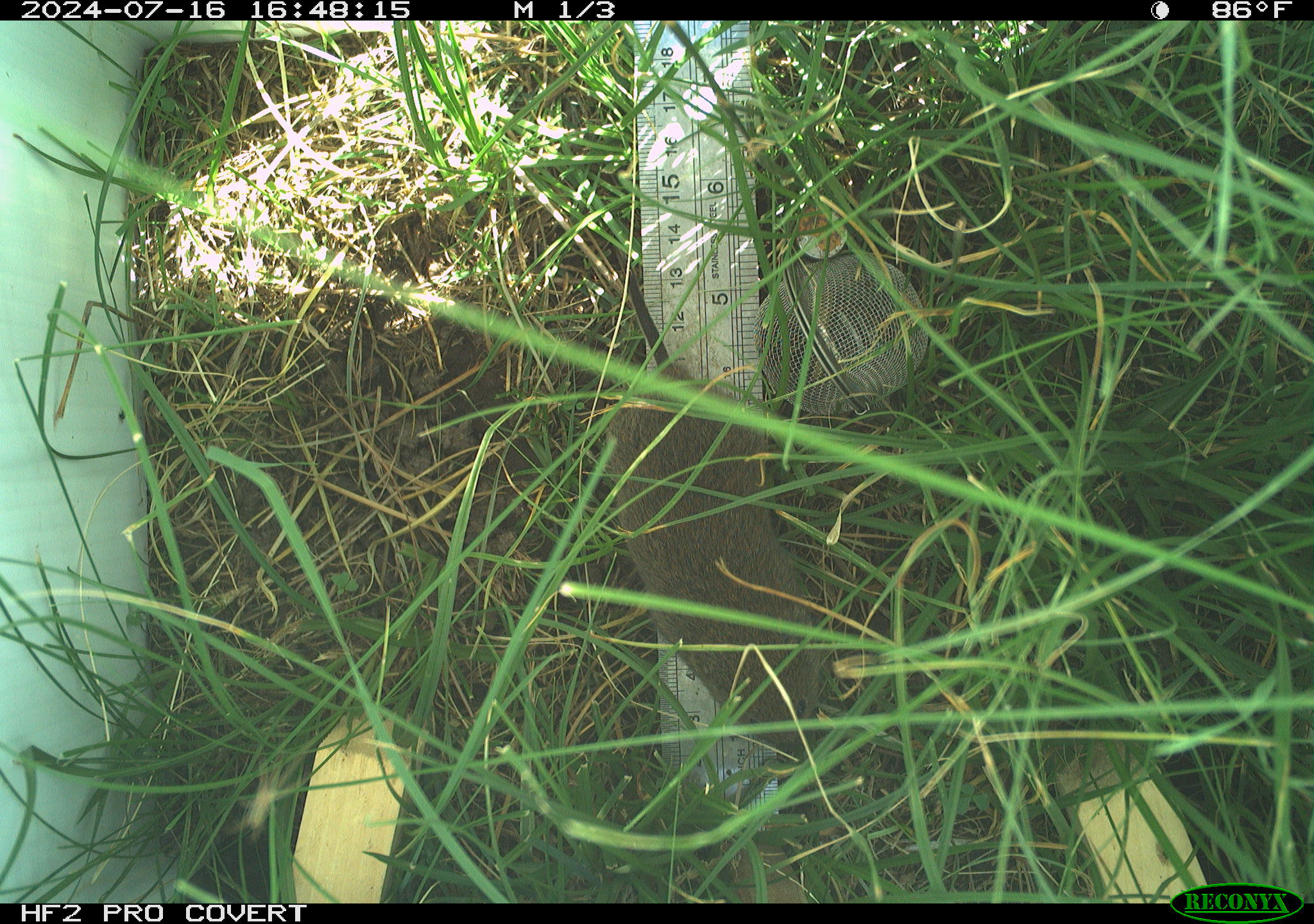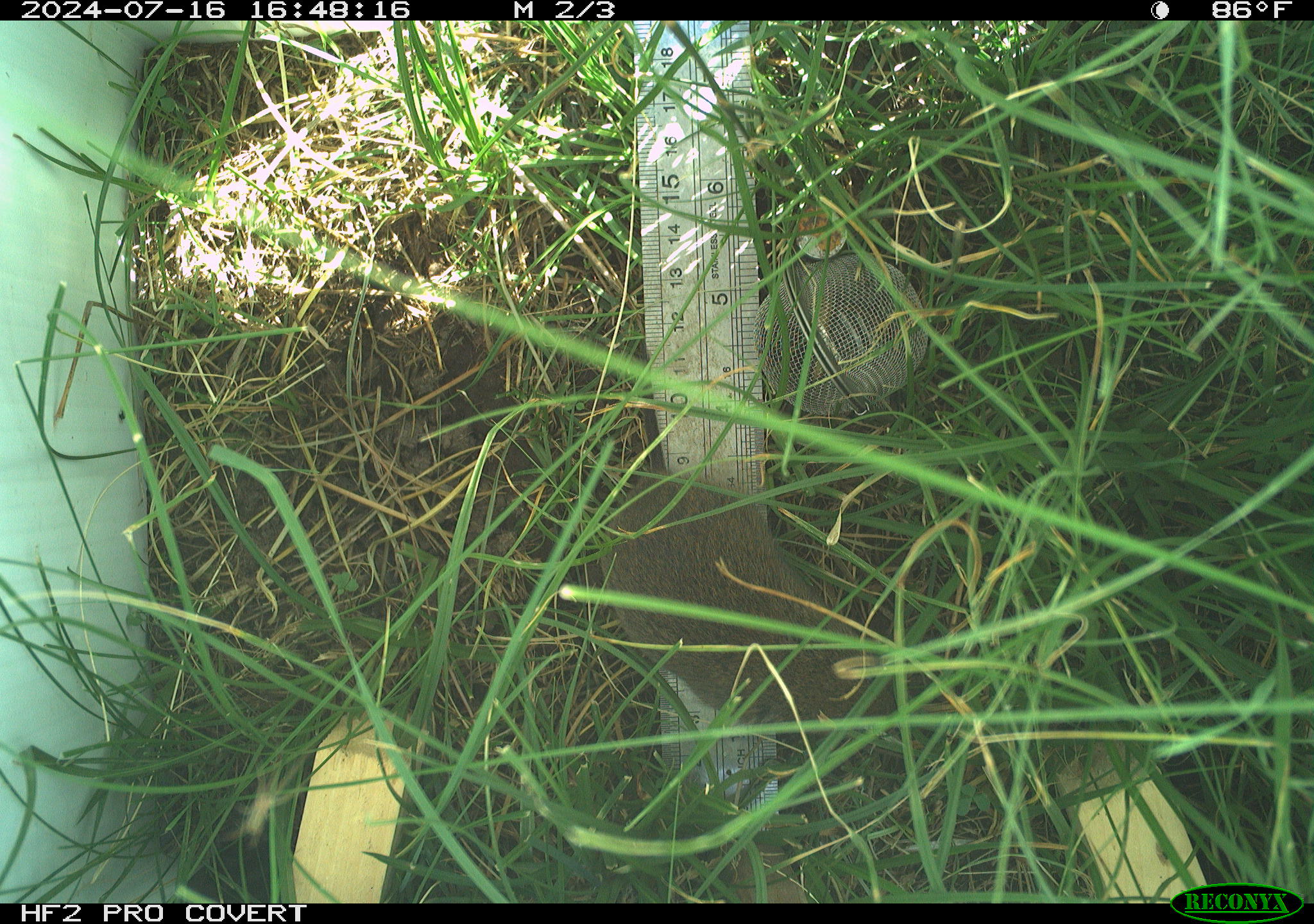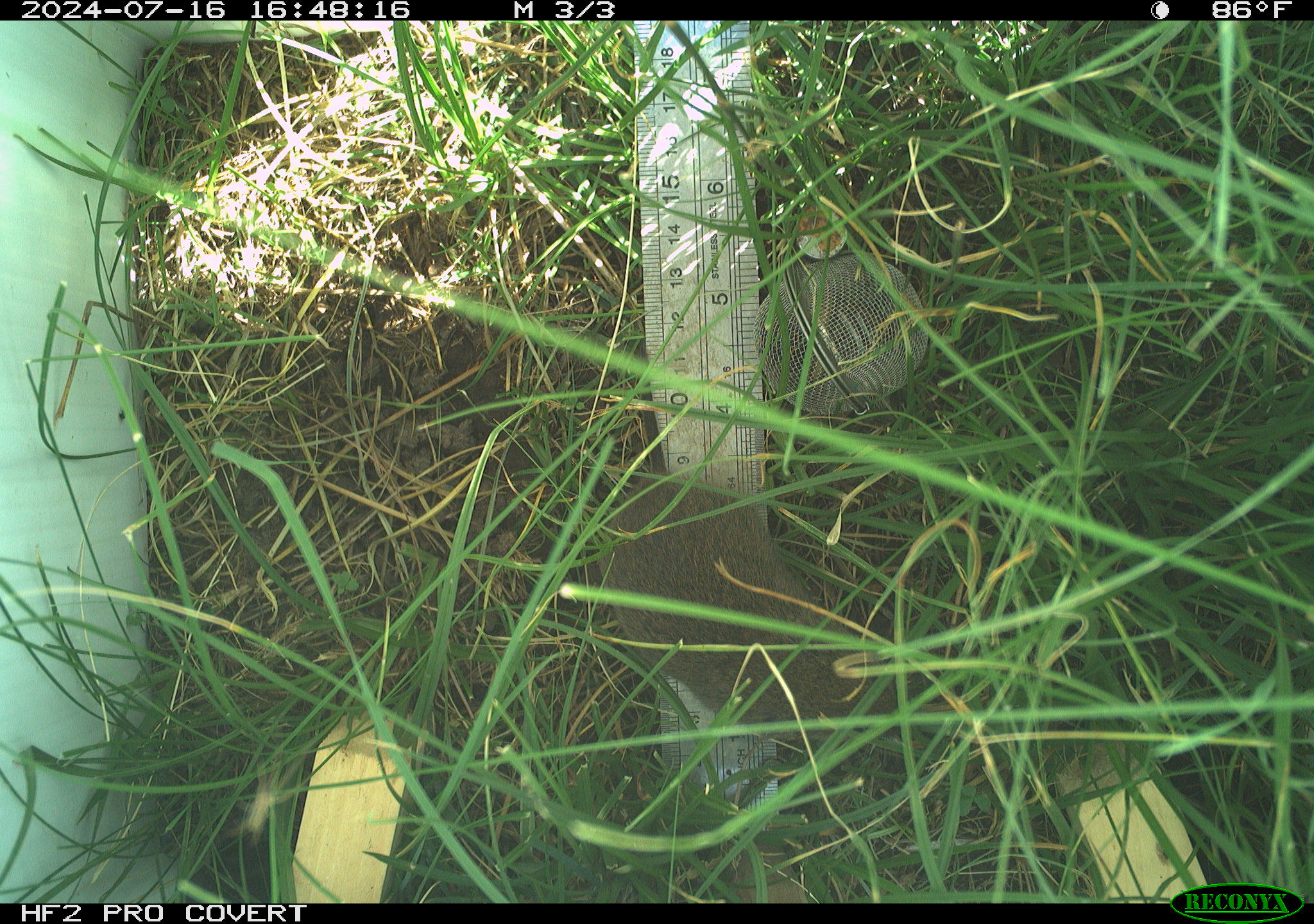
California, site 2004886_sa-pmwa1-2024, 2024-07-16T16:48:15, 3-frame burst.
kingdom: Animalia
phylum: Chordata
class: Mammalia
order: Rodentia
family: Cricetidae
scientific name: Arvicolinae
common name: voles, lemmings, and muskrats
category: arvicolinae subfamily